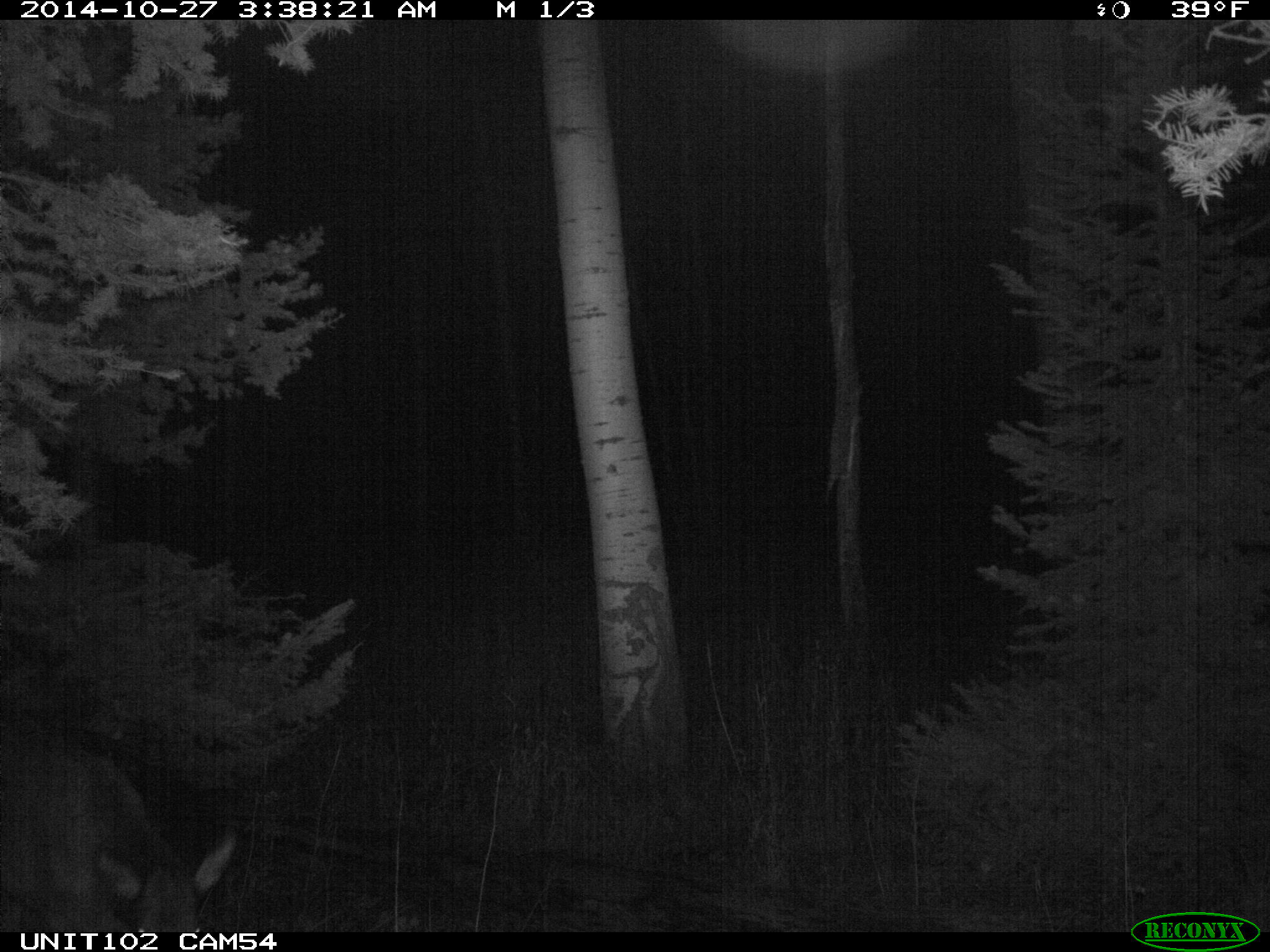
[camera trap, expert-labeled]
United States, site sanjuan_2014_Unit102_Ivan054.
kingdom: Animalia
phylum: Chordata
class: Mammalia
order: Artiodactyla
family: Cervidae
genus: Cervus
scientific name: Cervus elaphus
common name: red deer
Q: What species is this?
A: Cervus elaphus (red deer).